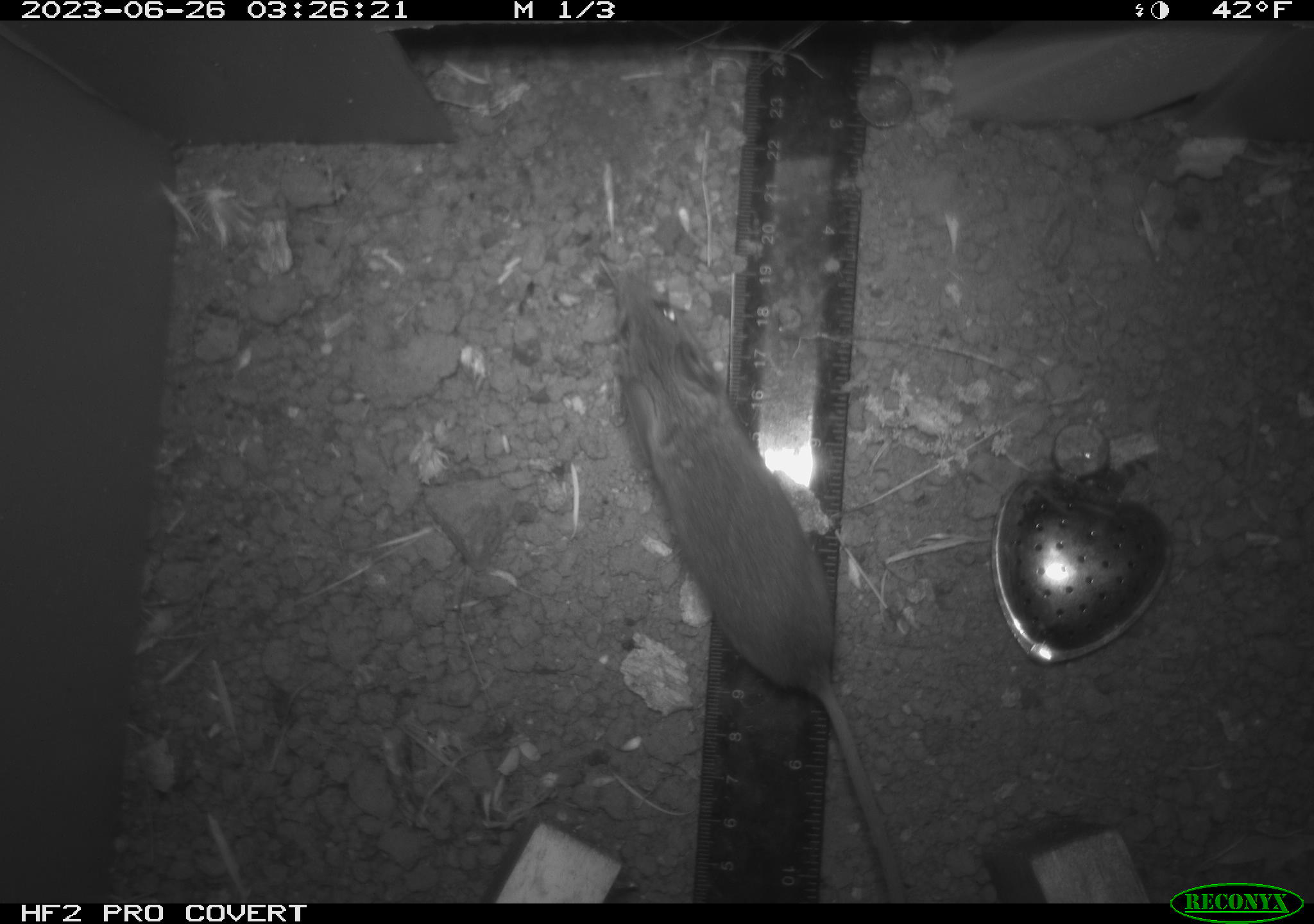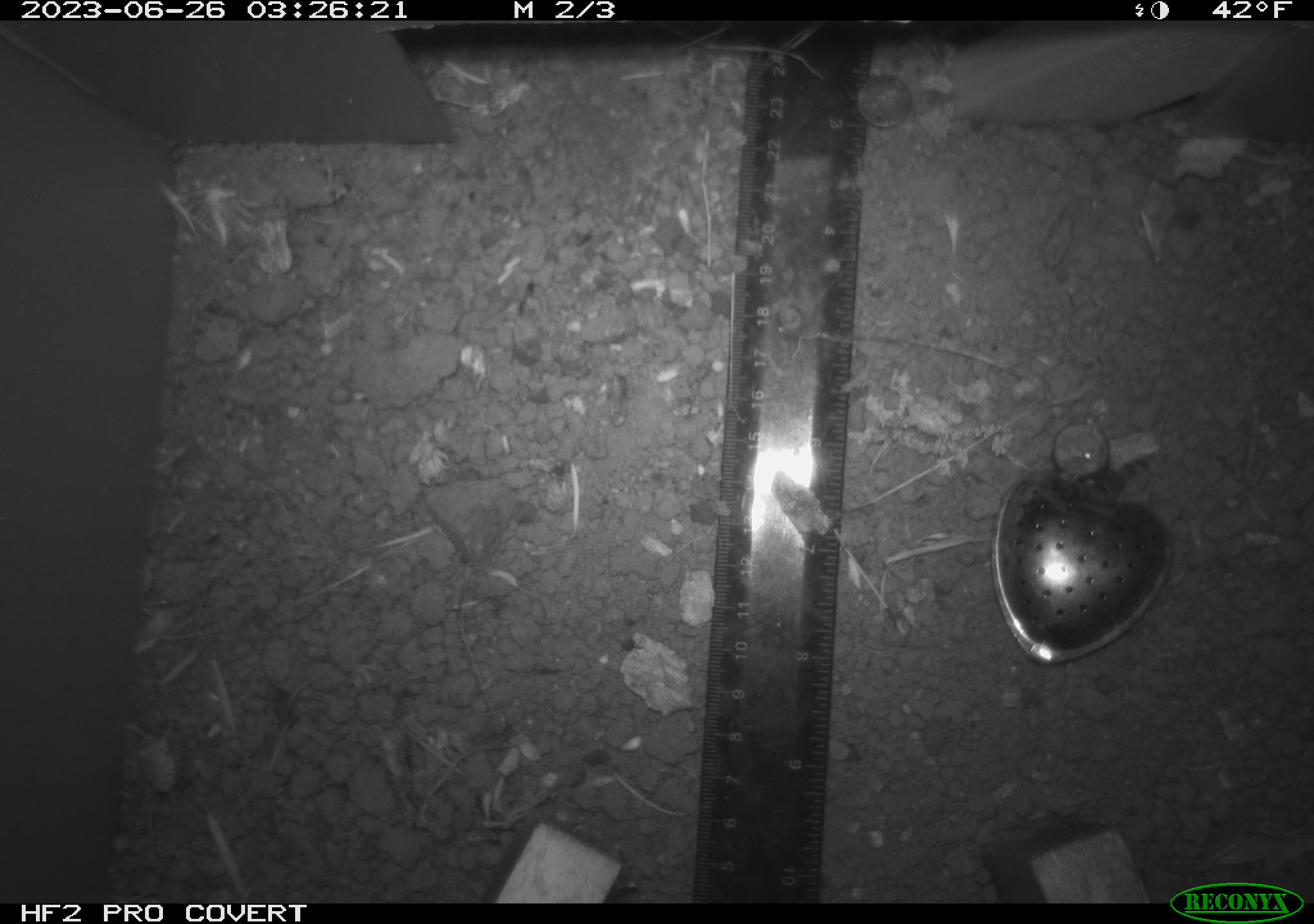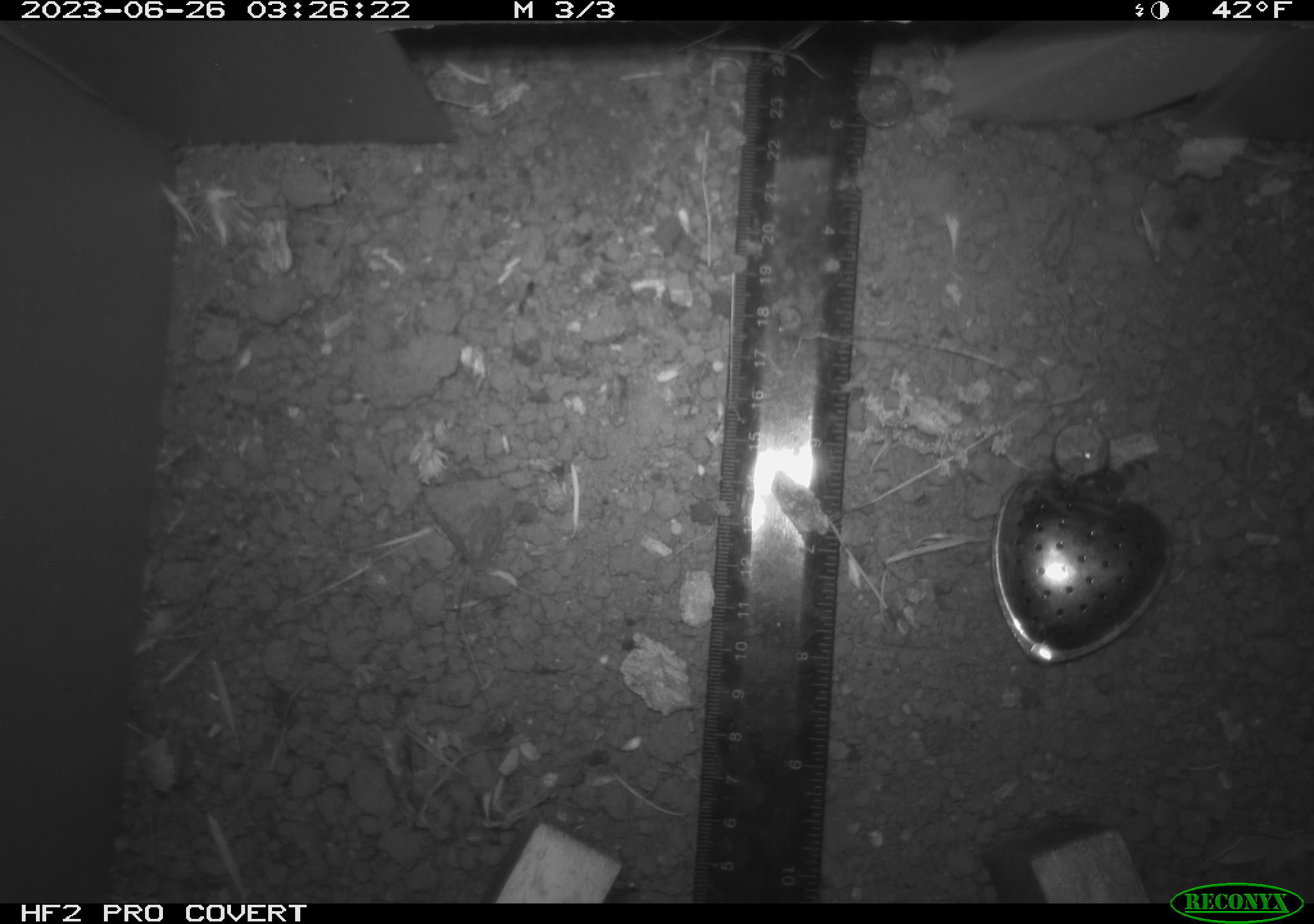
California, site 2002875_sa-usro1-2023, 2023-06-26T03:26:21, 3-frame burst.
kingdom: Animalia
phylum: Chordata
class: Mammalia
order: Rodentia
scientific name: Rodentia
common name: mouse species